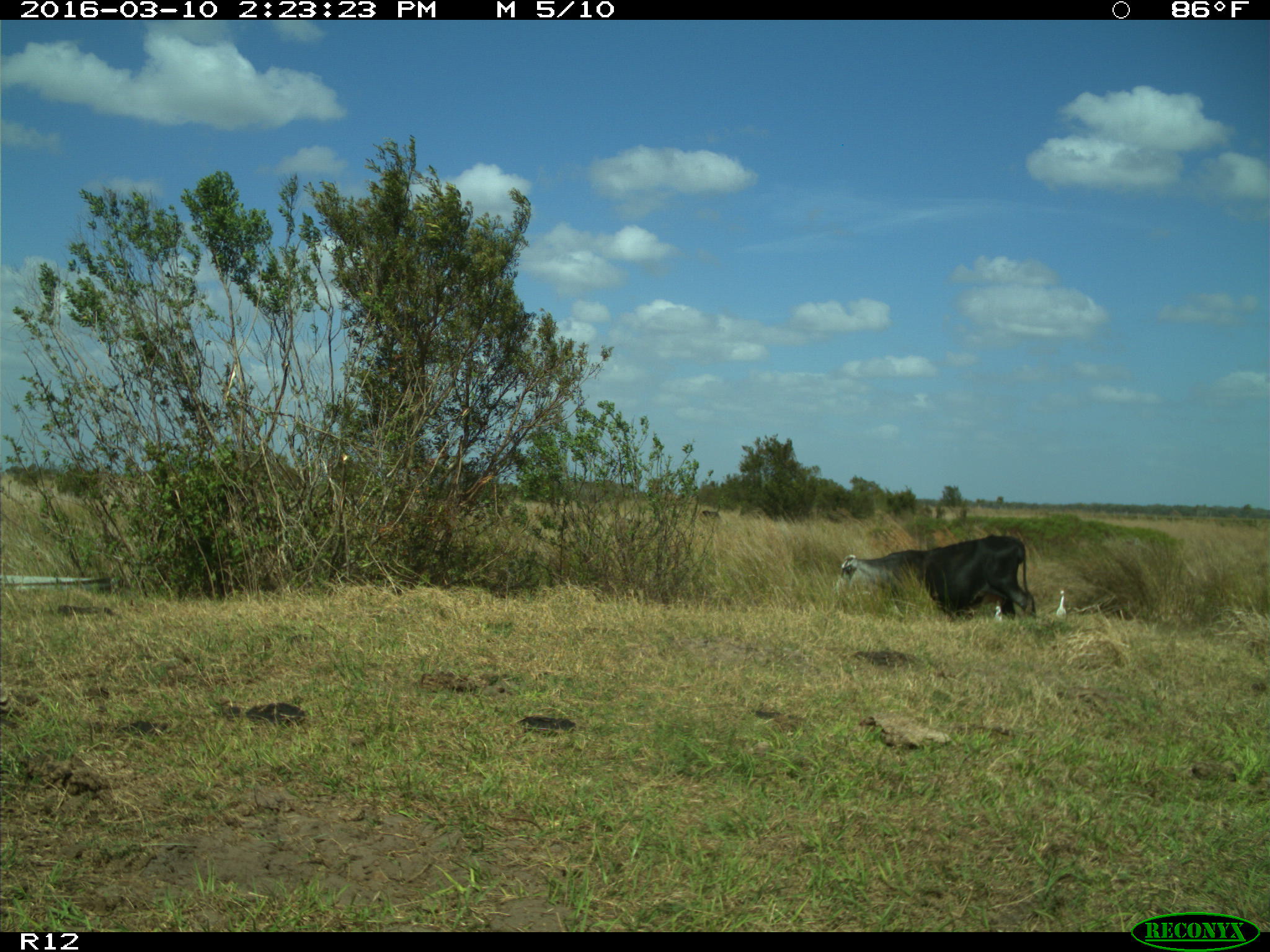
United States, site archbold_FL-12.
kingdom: Animalia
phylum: Chordata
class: Mammalia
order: Artiodactyla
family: Bovidae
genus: Bos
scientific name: Bos taurus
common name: domestic cow